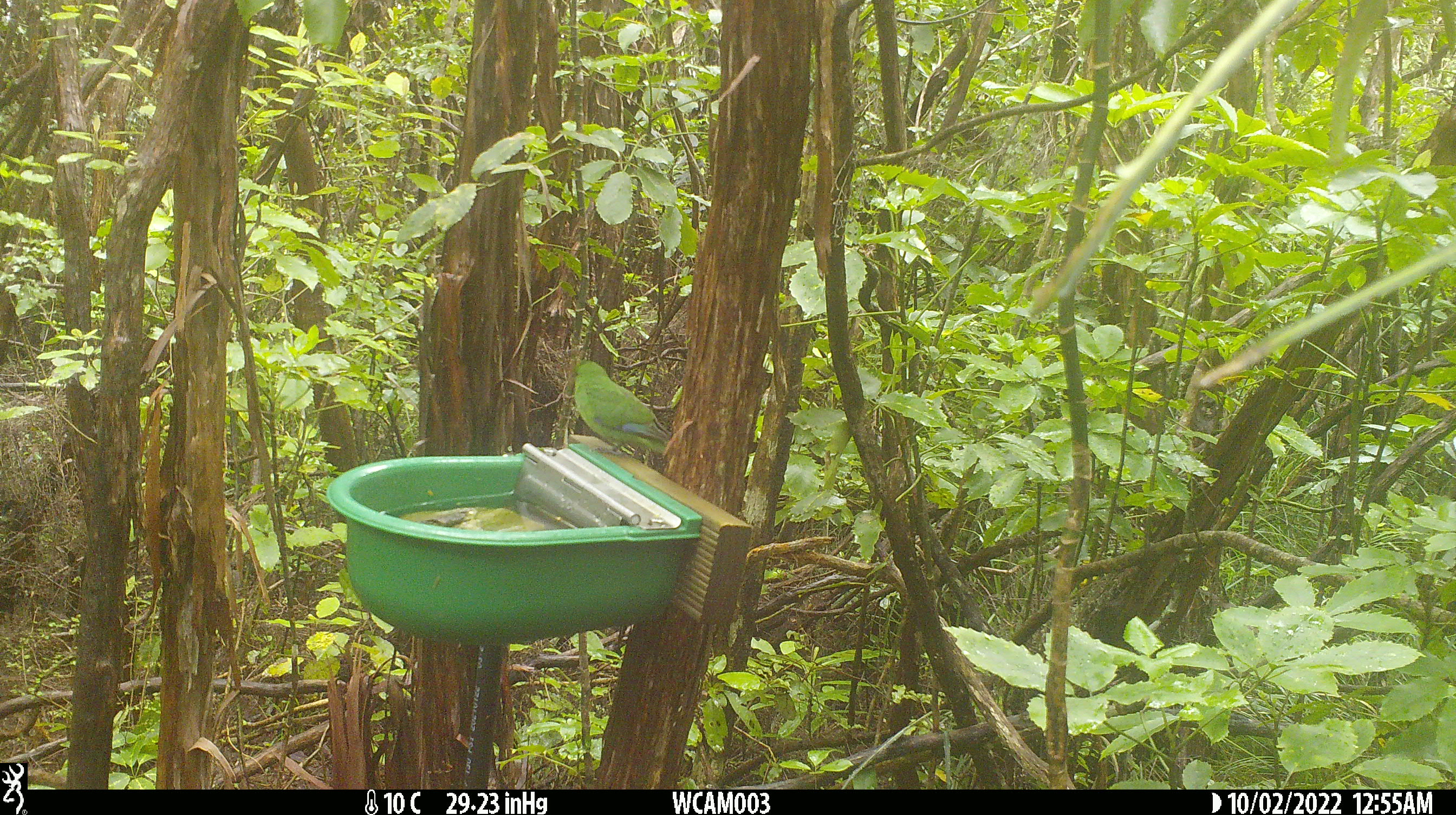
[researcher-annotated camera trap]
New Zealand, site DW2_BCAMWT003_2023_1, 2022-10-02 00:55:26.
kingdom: Animalia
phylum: Chordata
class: Aves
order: Psittaciformes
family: Psittaculidae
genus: Cyanoramphus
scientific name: Cyanoramphus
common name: parakeet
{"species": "parakeet (Cyanoramphus)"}